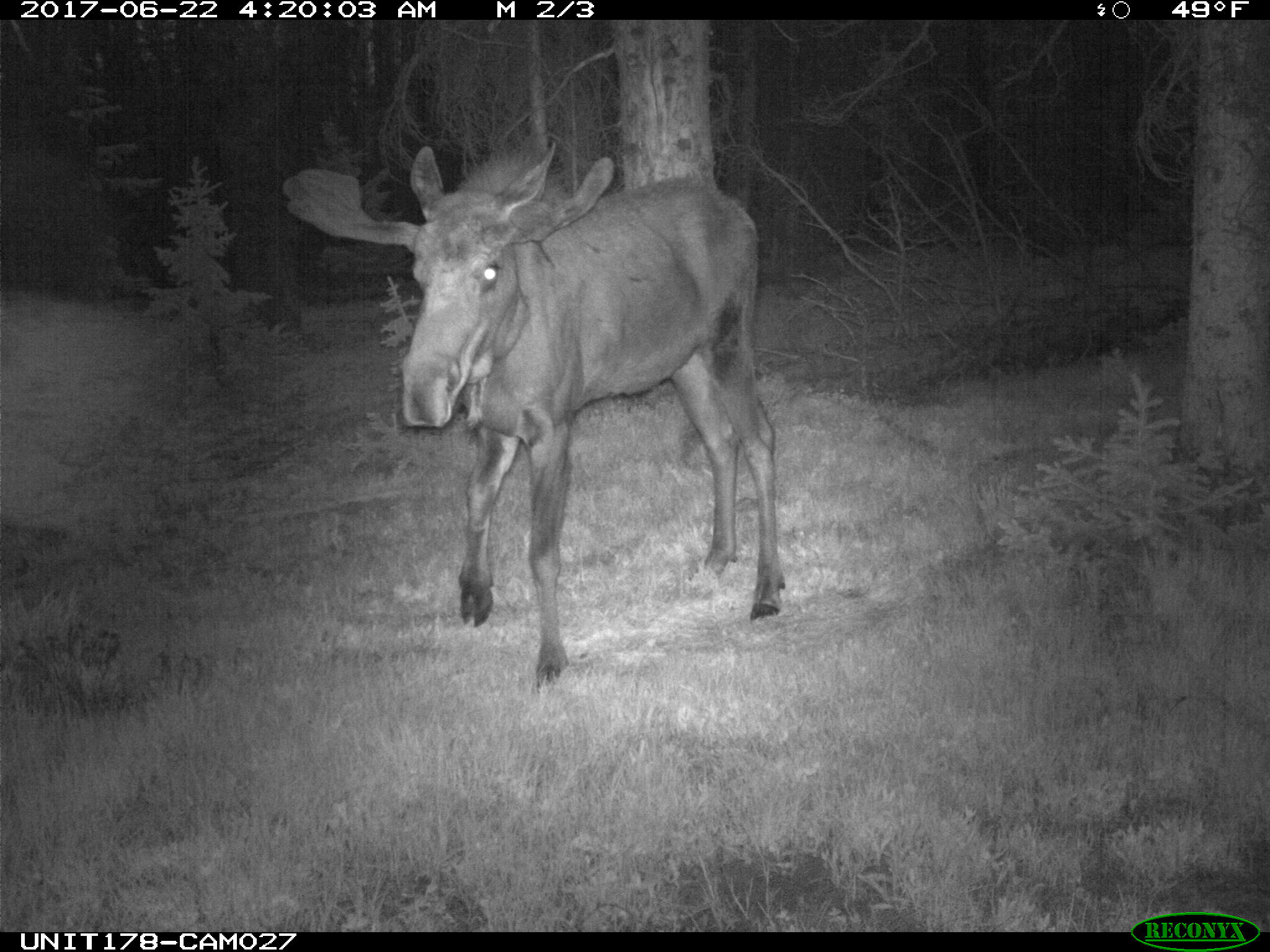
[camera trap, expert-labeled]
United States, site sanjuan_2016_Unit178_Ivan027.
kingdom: Animalia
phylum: Chordata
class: Mammalia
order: Artiodactyla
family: Cervidae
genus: Alces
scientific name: Alces alces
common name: moose